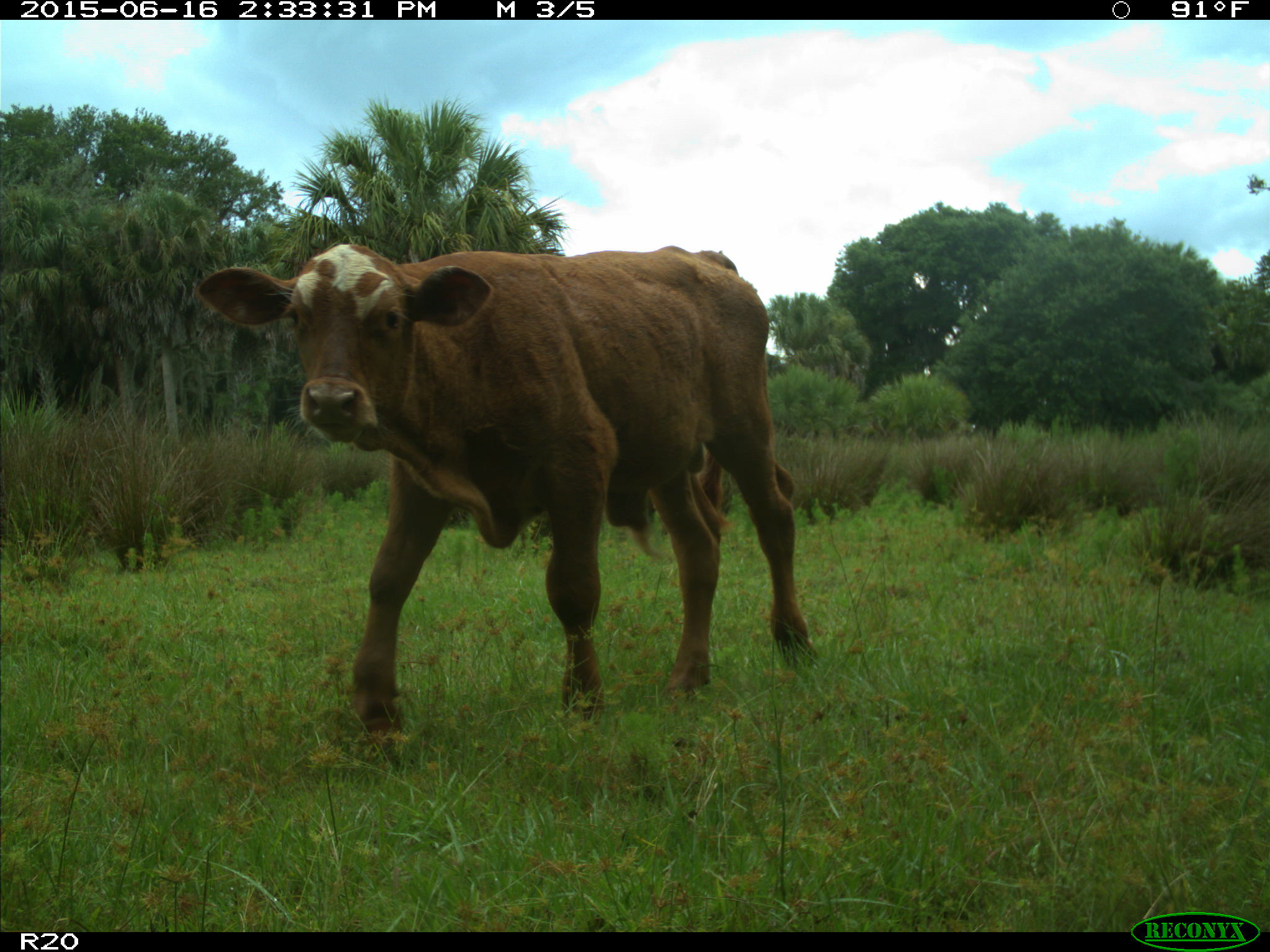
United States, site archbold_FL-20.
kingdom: Animalia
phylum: Chordata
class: Mammalia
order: Artiodactyla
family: Bovidae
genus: Bos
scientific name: Bos taurus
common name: domestic cow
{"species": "Bos taurus (domestic cow)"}